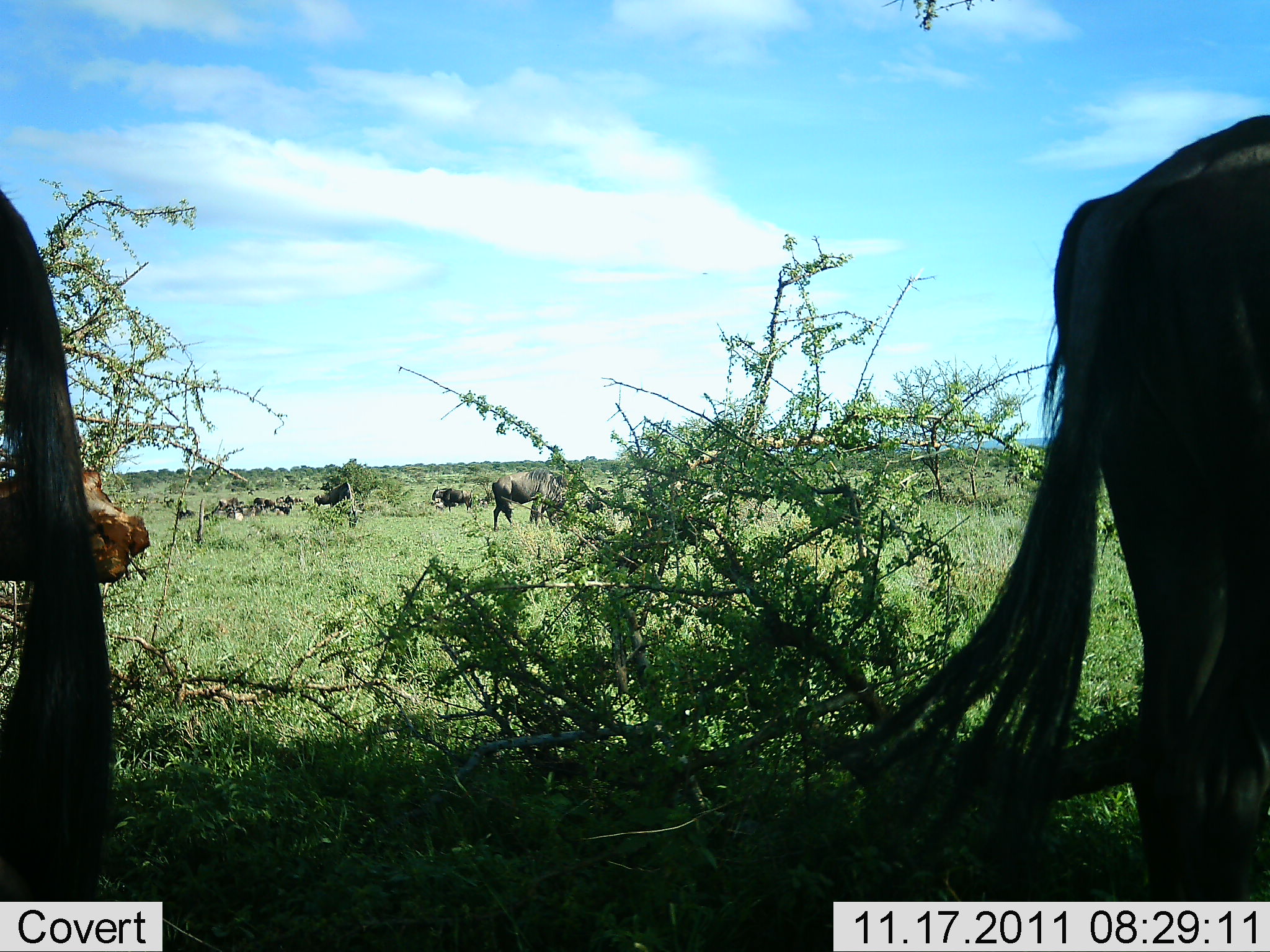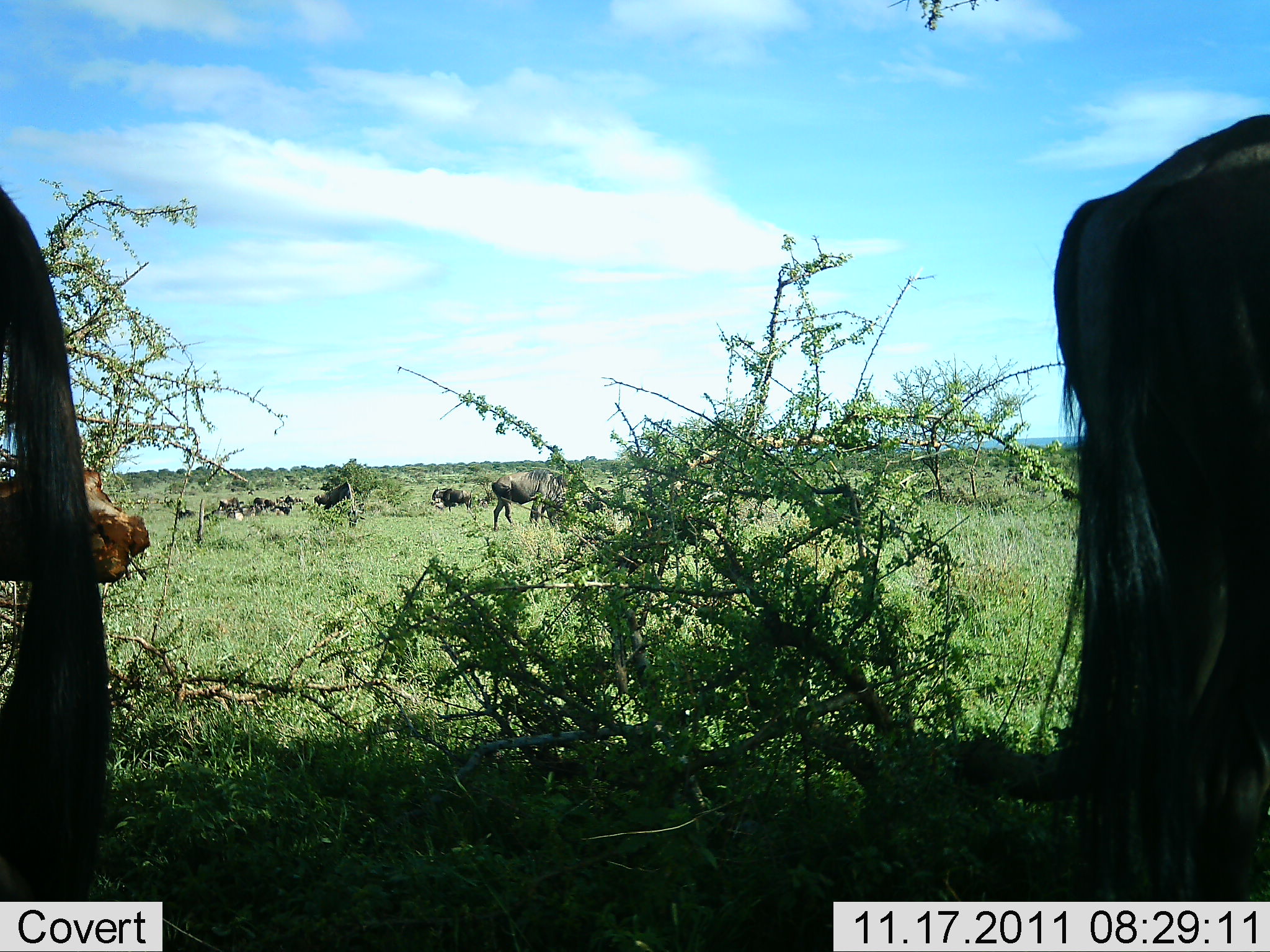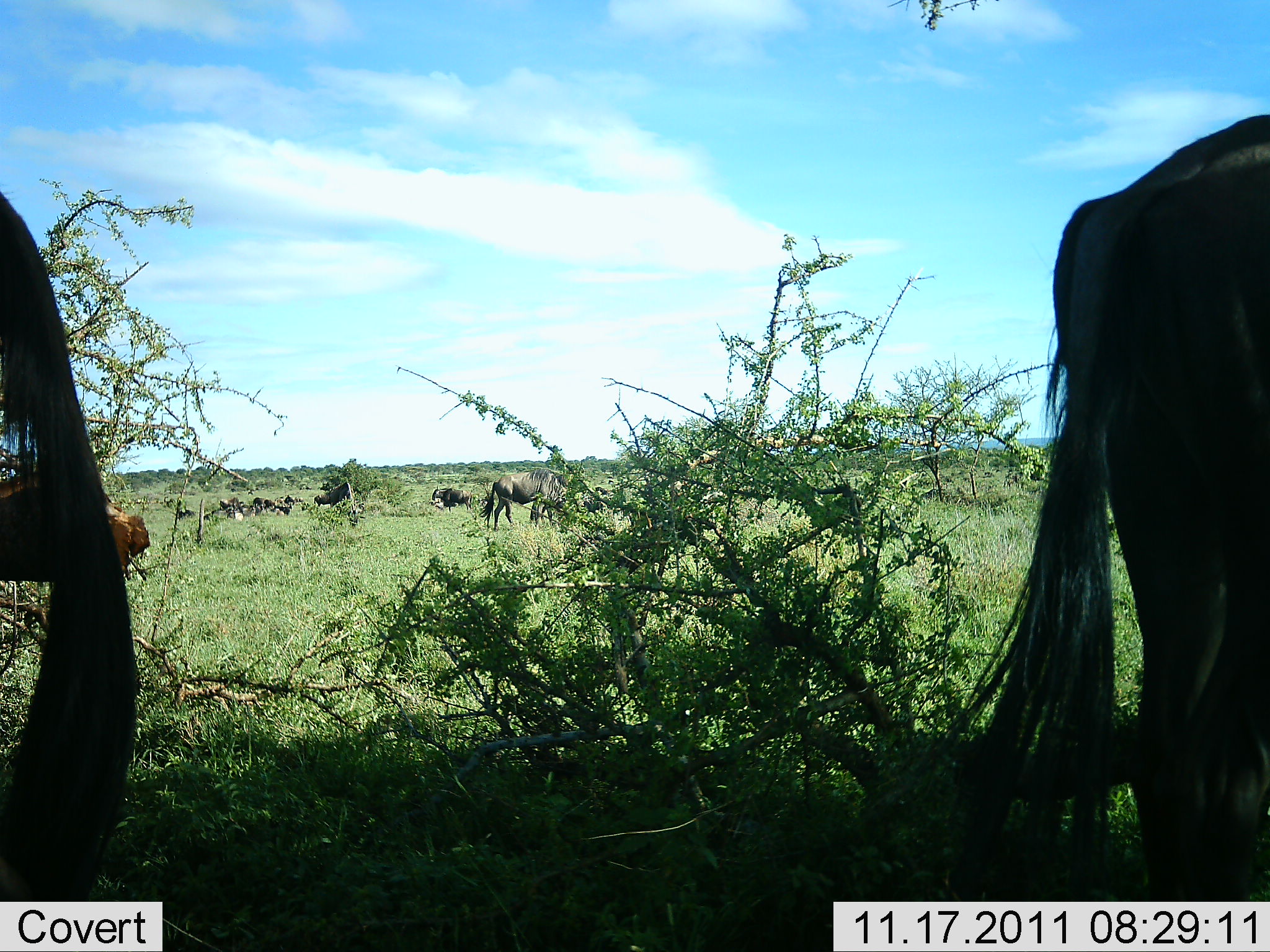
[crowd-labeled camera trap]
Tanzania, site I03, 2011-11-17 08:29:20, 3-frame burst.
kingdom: Animalia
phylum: Chordata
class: Mammalia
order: Artiodactyla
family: Bovidae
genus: Connochaetes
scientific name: Connochaetes taurinus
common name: blue wildebeest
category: wildebeest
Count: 11-50.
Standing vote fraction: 67%.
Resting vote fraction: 50%.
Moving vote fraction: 0%.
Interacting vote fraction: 0%.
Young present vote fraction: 0%.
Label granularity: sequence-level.